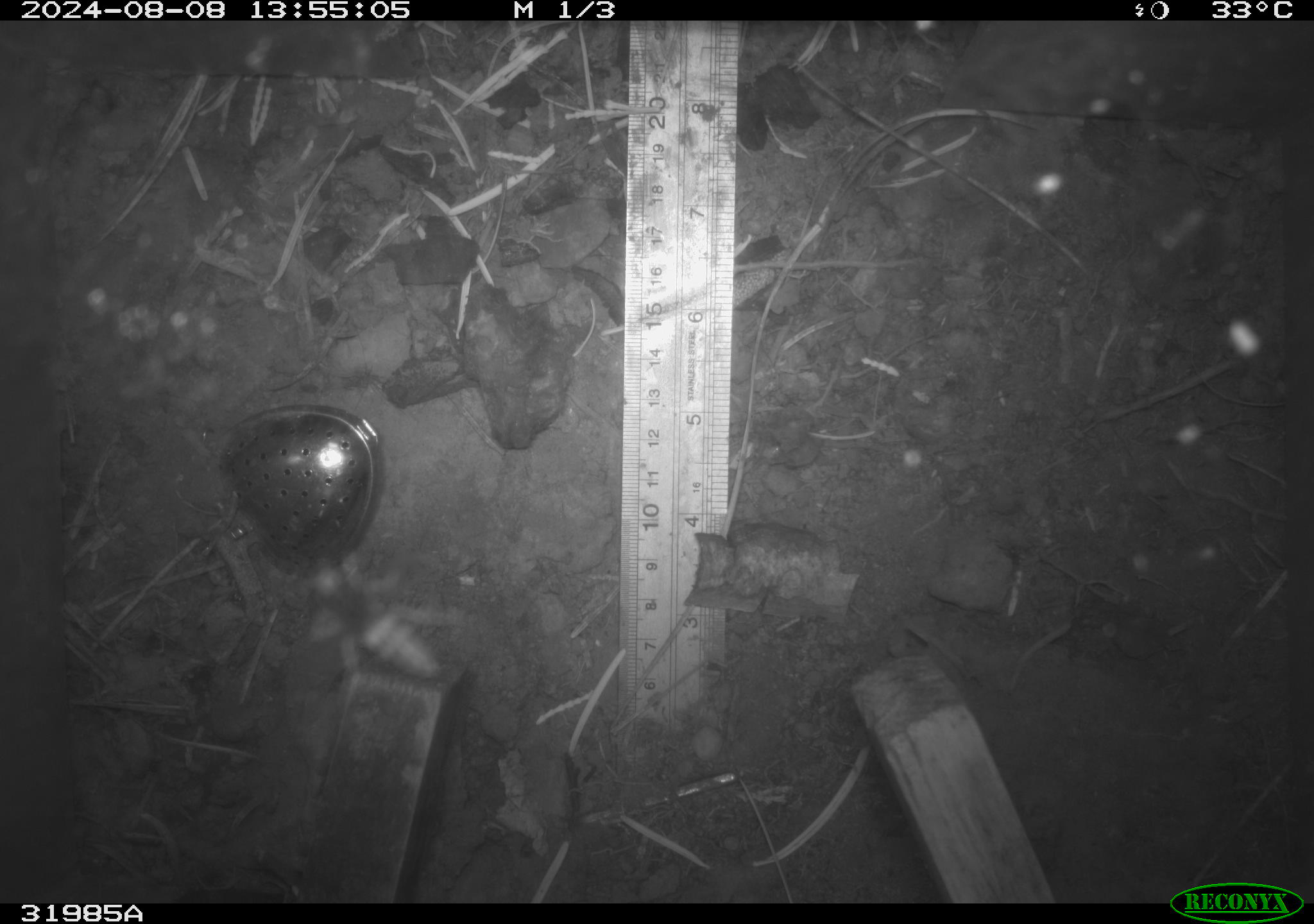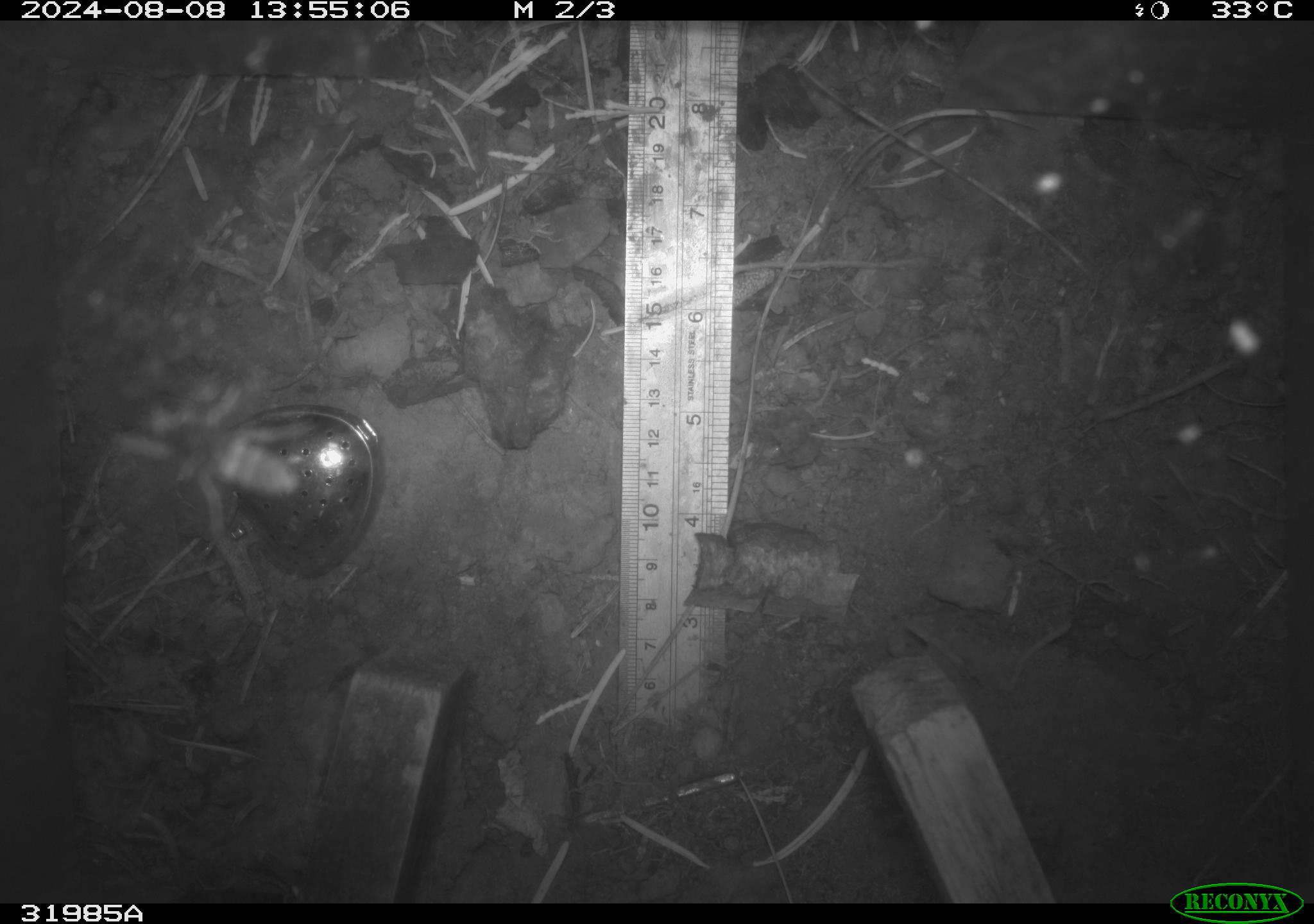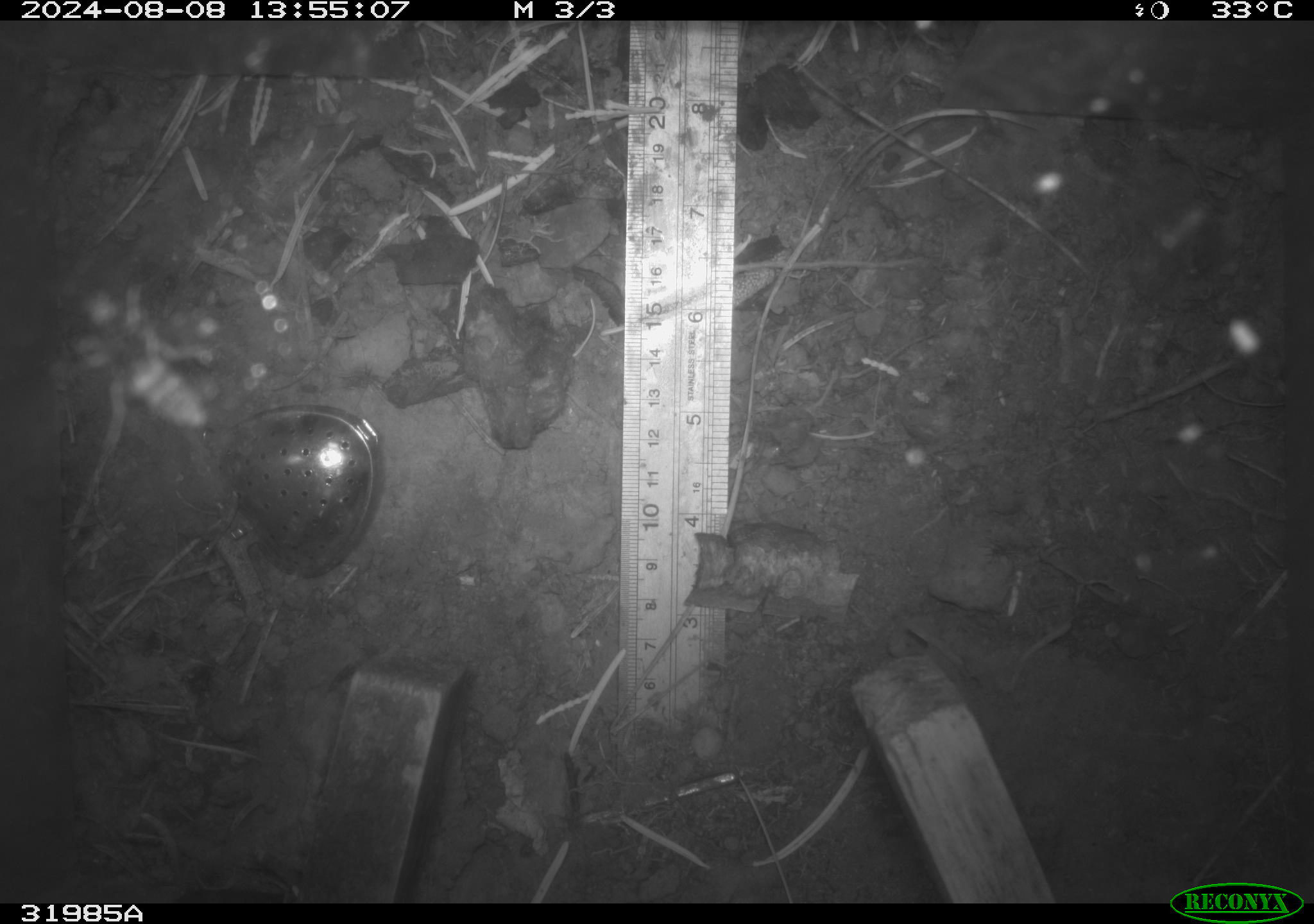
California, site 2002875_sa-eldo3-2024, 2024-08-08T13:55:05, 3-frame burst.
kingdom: Animalia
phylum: Arthropoda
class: Insecta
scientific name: Insecta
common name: insect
Insect (Insecta).